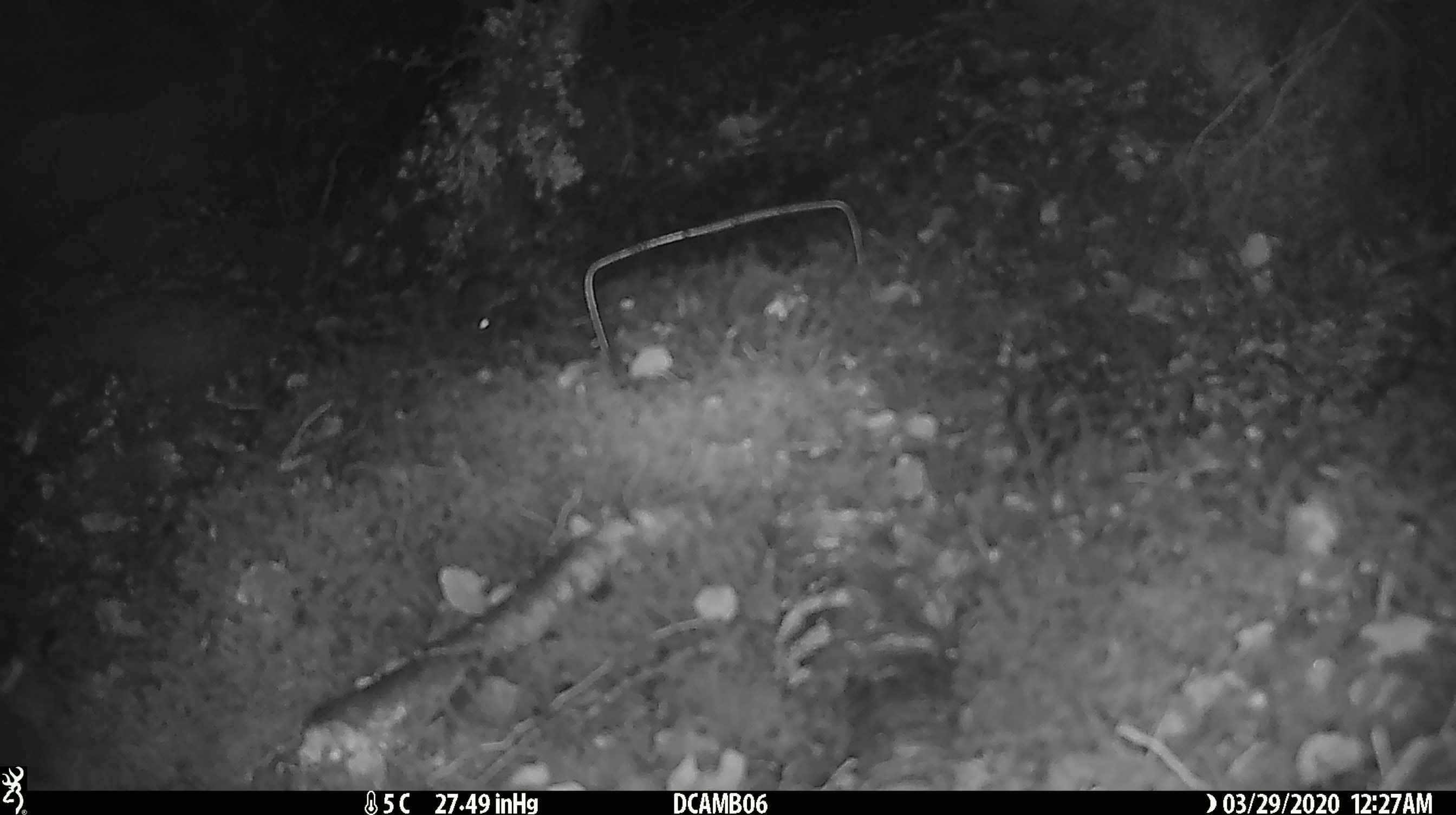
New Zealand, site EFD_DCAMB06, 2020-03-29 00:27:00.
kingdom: Animalia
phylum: Chordata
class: Mammalia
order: Rodentia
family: Muridae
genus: Mus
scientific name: Mus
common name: mouse